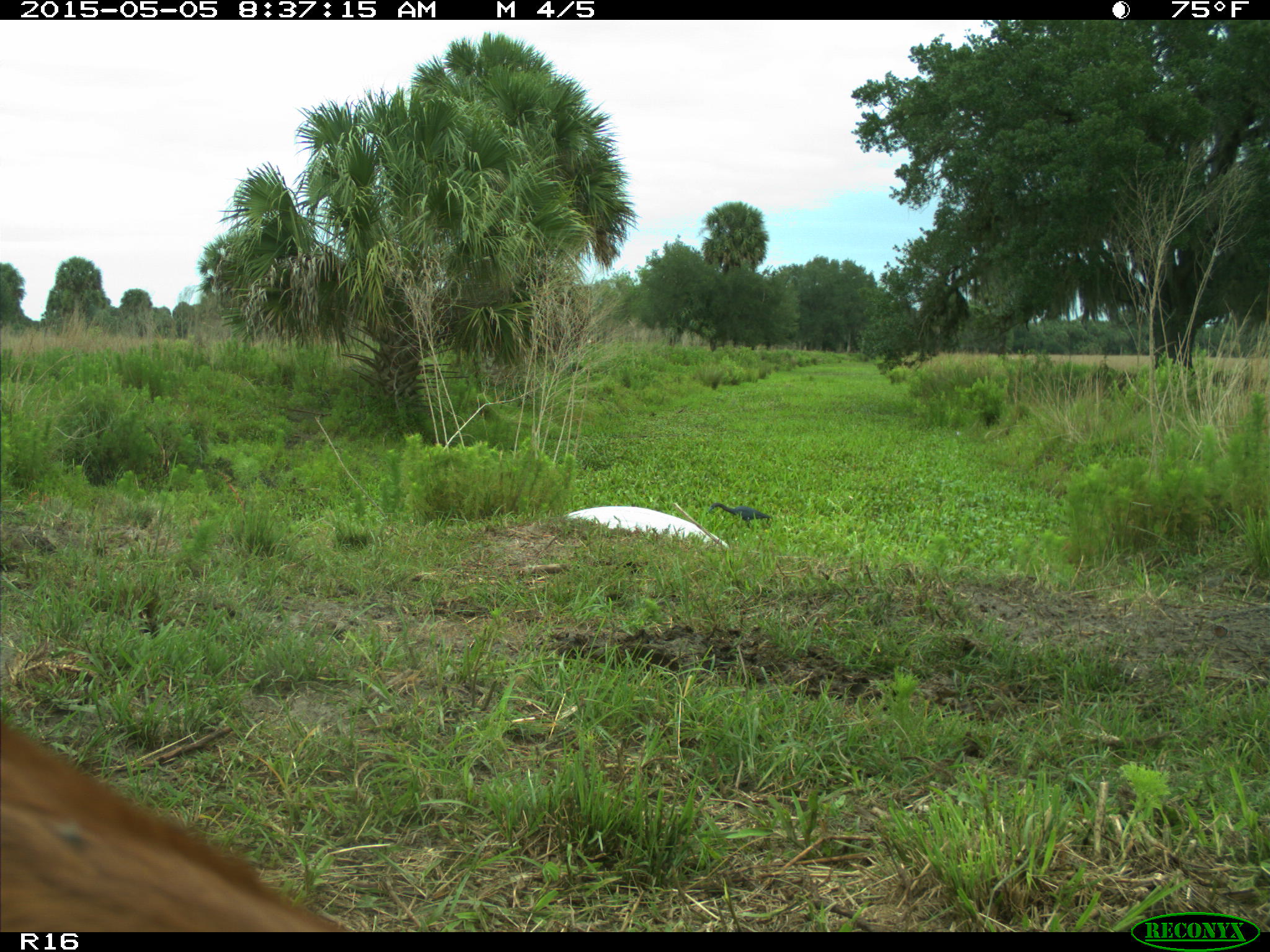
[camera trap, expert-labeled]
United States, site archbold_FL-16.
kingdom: Animalia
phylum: Chordata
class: Mammalia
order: Artiodactyla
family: Bovidae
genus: Bos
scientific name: Bos taurus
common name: domestic cow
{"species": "Bos taurus (domestic cow)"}